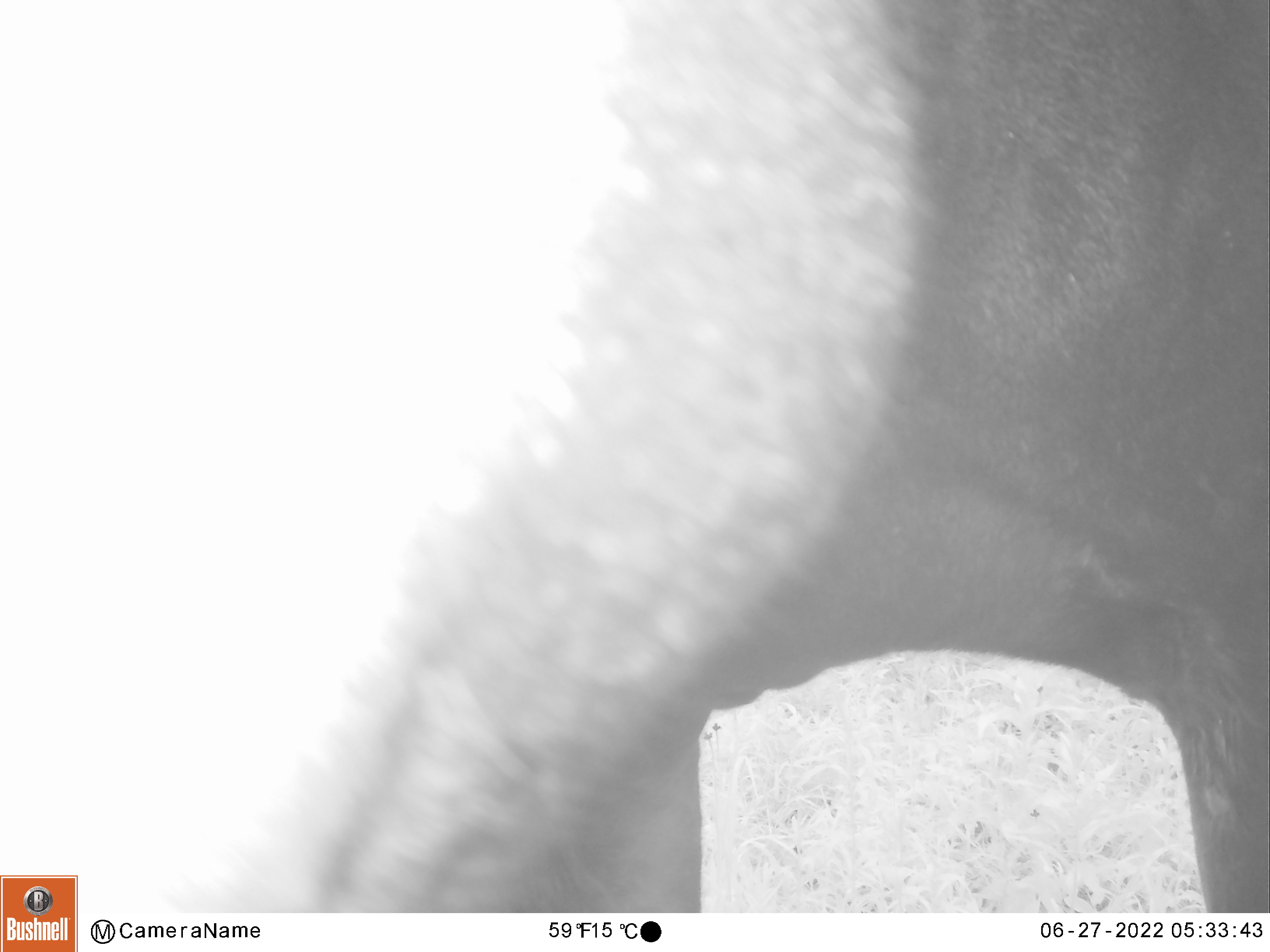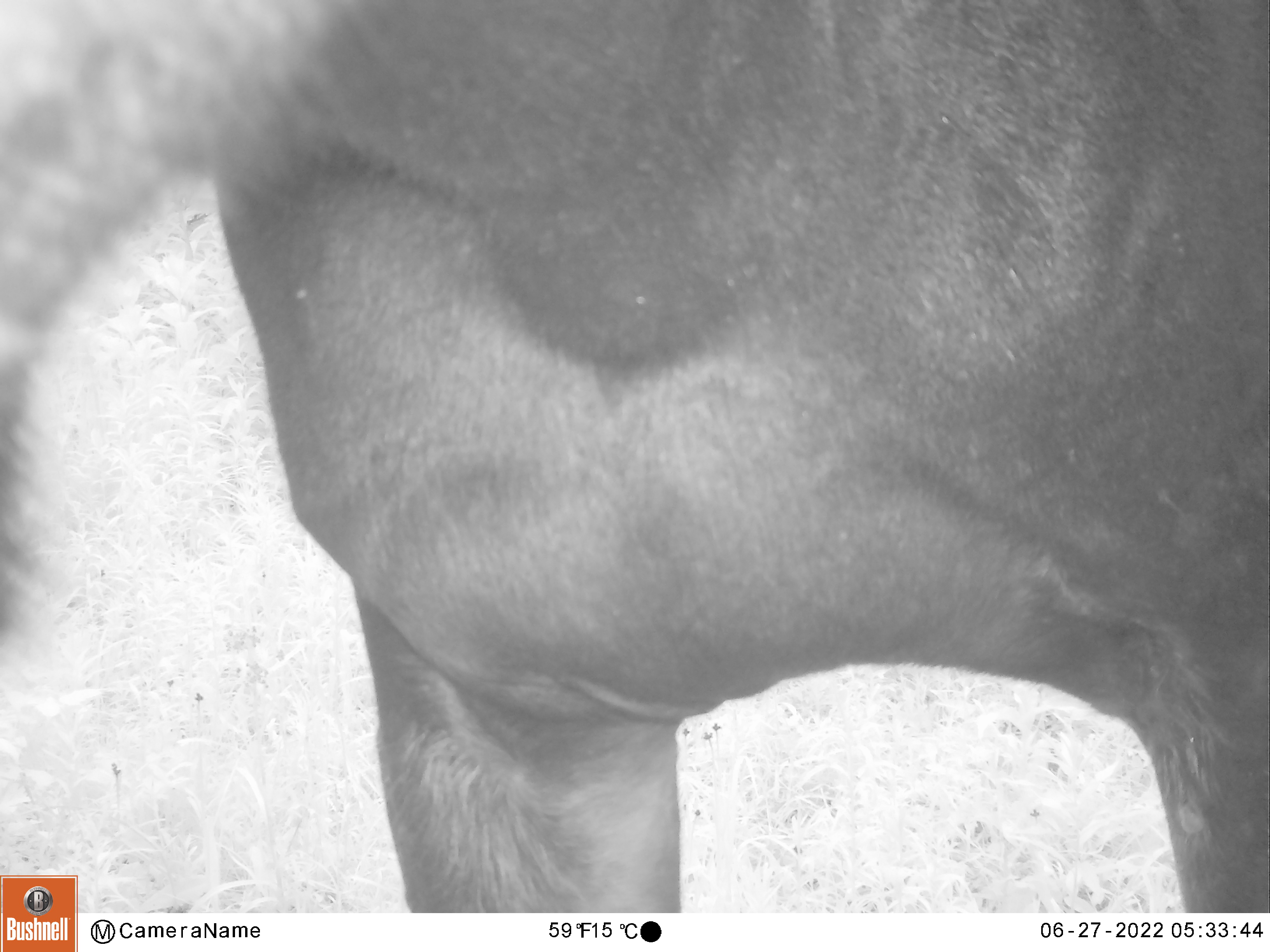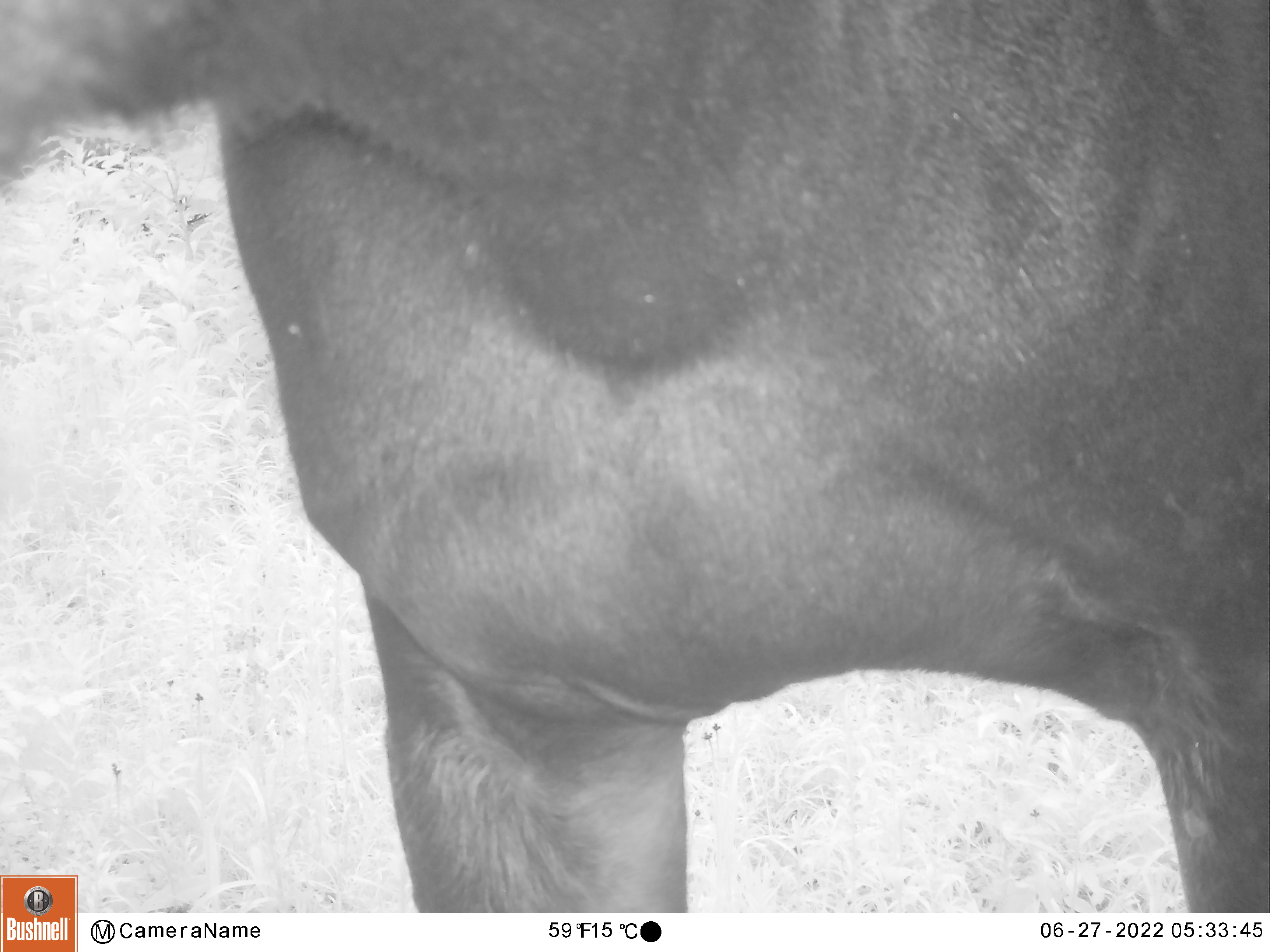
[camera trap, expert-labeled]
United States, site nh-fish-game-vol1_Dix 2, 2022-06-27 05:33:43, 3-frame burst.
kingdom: Animalia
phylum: Chordata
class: Mammalia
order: Artiodactyla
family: Cervidae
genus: Alces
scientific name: Alces alces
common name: moose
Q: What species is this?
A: Moose (Alces alces).